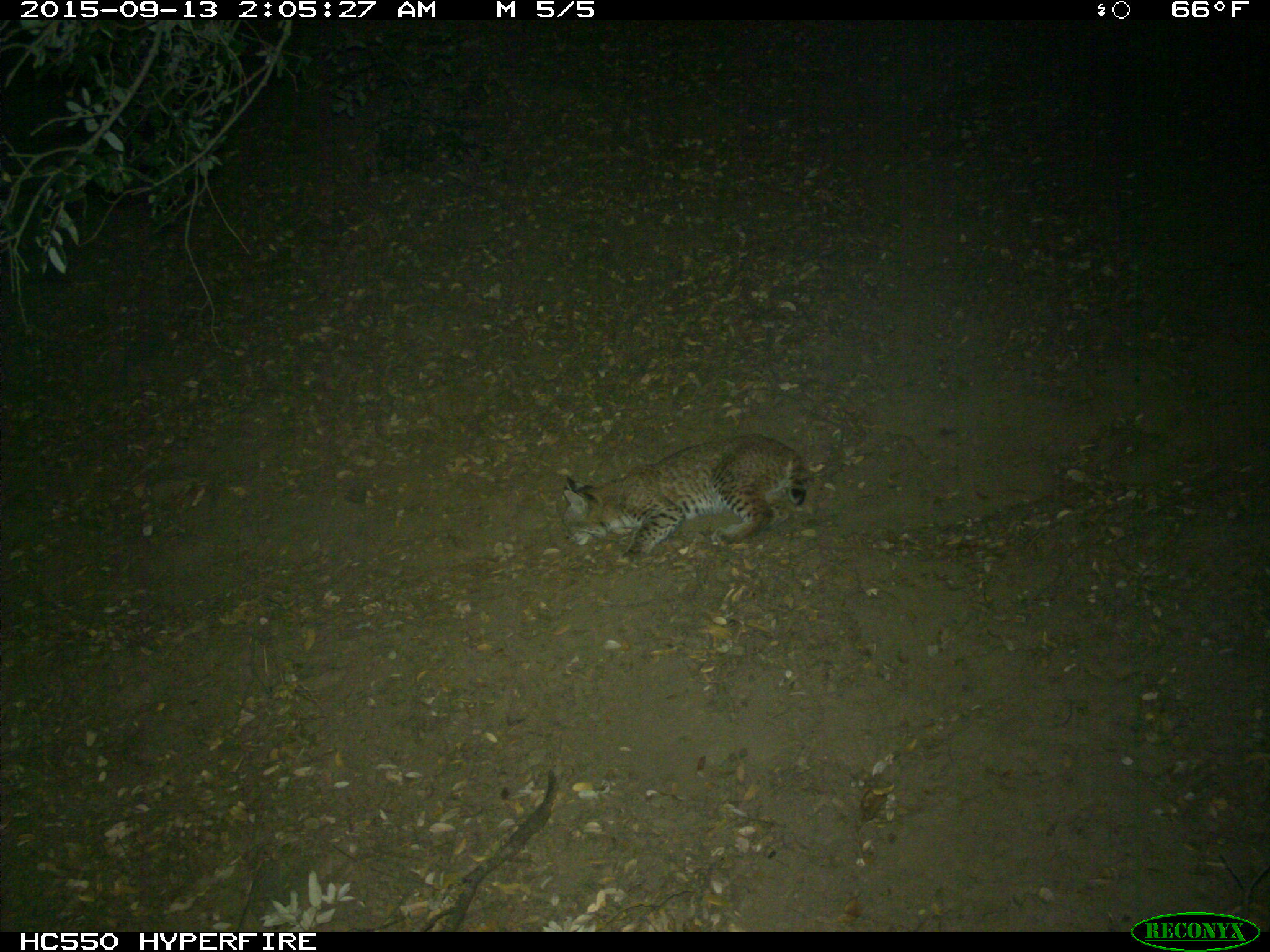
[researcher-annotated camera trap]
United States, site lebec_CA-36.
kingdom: Animalia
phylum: Chordata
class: Mammalia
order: Carnivora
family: Felidae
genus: Lynx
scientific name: Lynx rufus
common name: bobcat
Lynx rufus (bobcat).